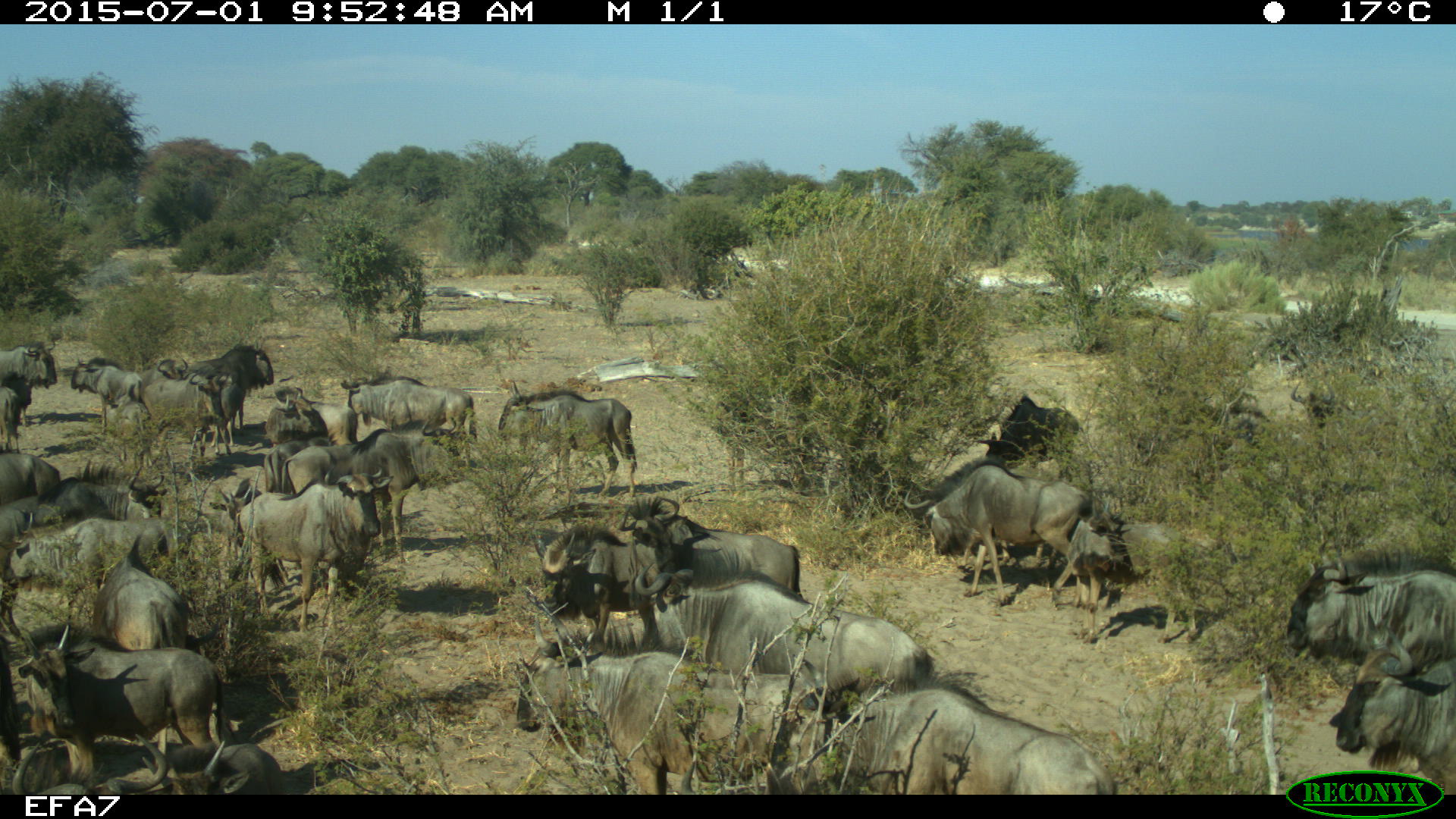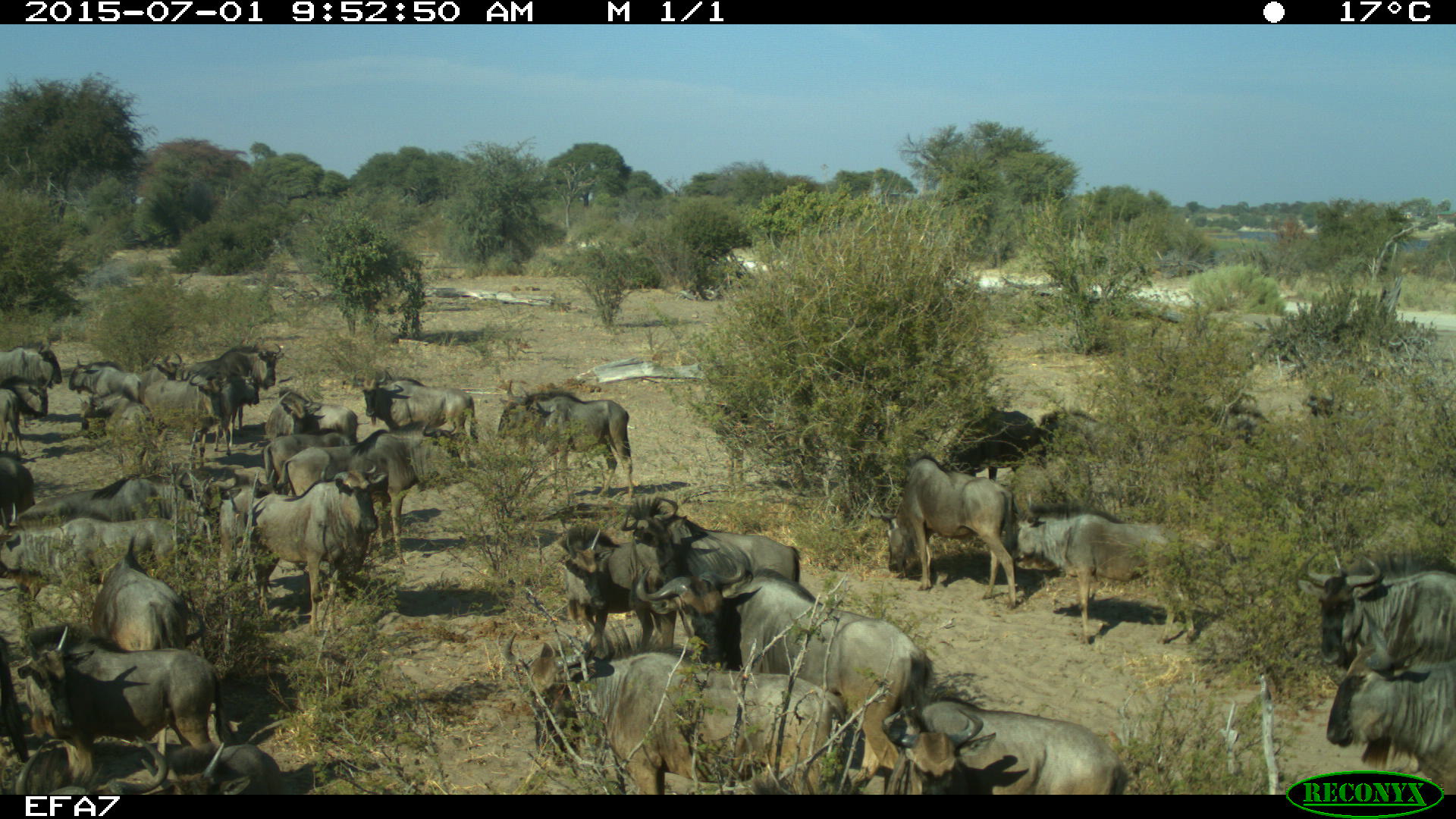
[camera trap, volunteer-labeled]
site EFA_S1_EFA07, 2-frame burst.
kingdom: Animalia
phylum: Chordata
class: Mammalia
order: Artiodactyla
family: Bovidae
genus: Connochaetes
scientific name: Connochaetes taurinus taurinus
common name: blue wildebeest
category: wildebeestblue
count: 51+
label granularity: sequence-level